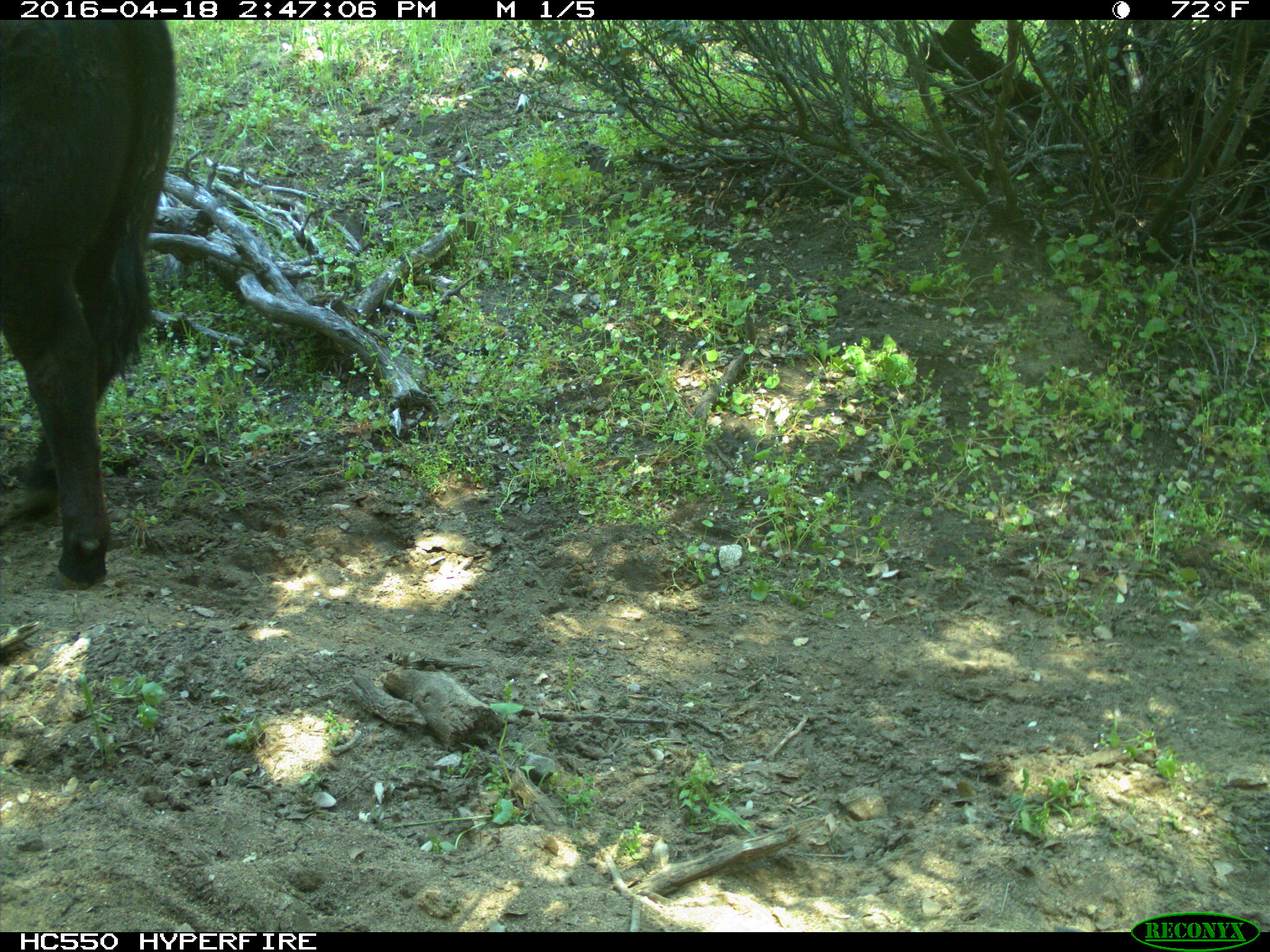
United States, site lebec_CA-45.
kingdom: Animalia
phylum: Chordata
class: Mammalia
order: Artiodactyla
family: Bovidae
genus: Bos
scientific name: Bos taurus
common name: domestic cow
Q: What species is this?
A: Bos taurus (domestic cow).